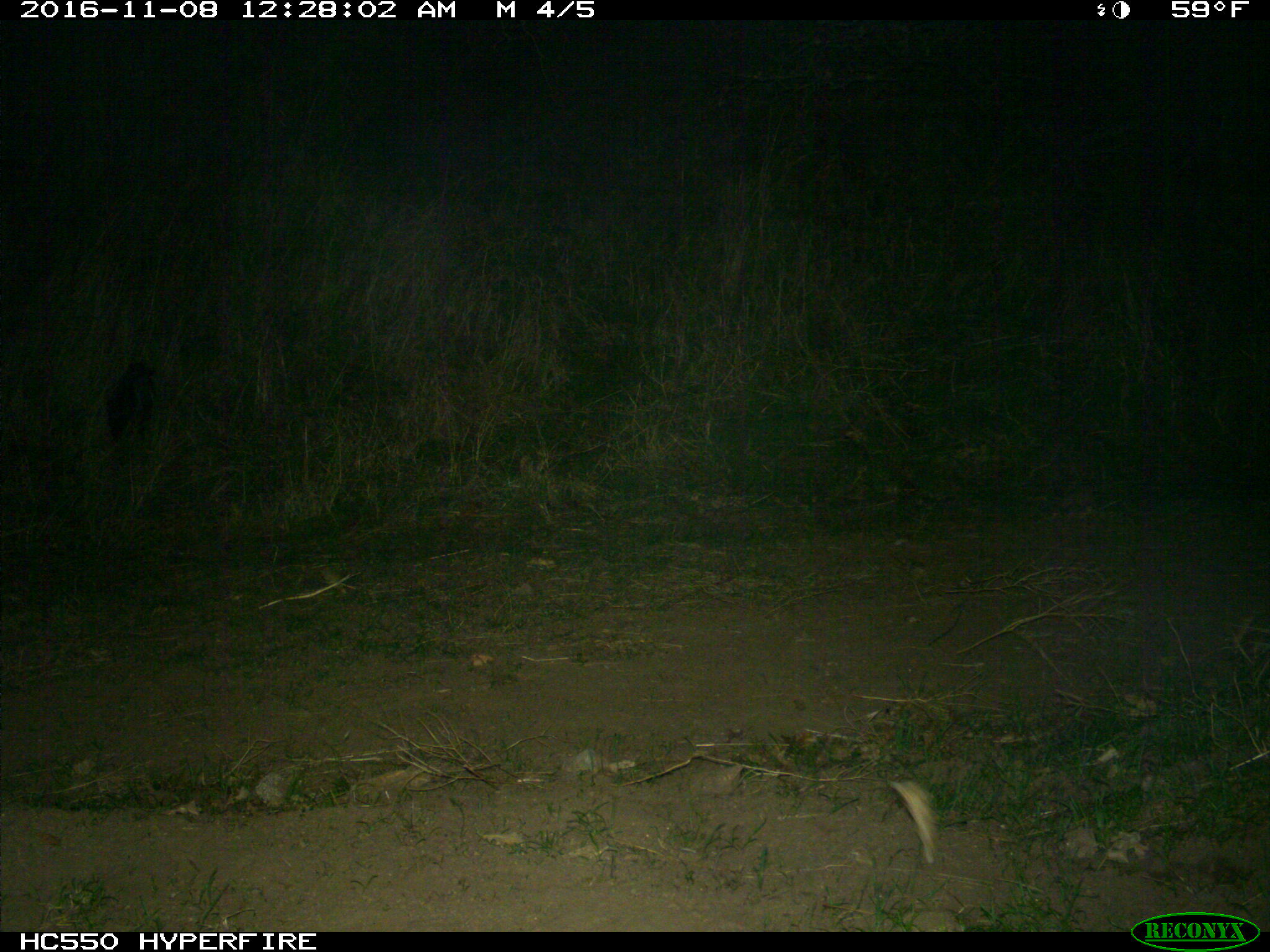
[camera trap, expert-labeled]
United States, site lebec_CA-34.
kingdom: Animalia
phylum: Chordata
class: Mammalia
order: Carnivora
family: Mephitidae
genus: Mephitis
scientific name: Mephitis mephitis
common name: striped skunk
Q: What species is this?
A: Mephitis mephitis (striped skunk).